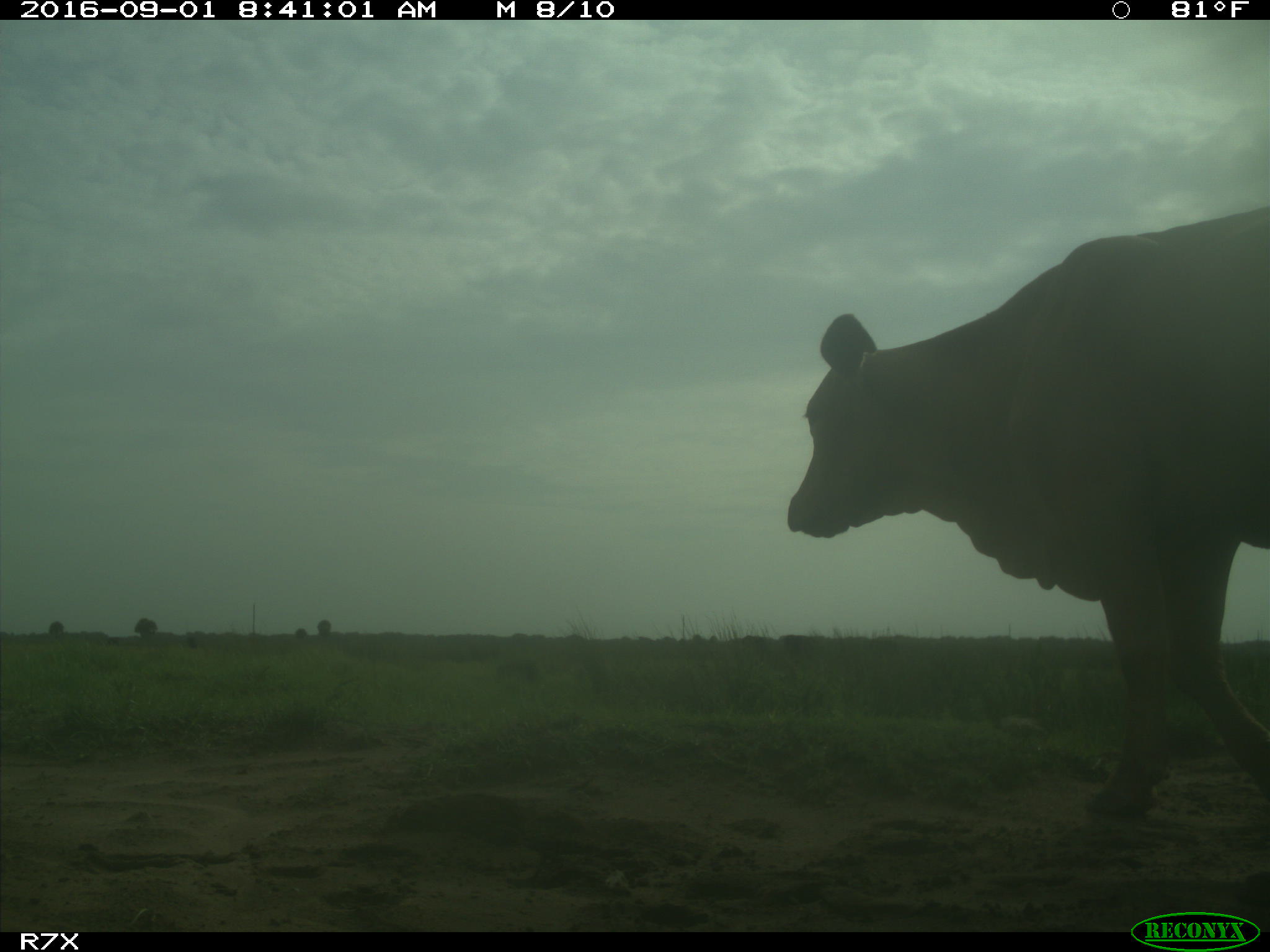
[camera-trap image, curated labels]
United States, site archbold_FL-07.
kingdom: Animalia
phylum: Chordata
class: Mammalia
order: Artiodactyla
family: Bovidae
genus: Bos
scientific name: Bos taurus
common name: domestic cow